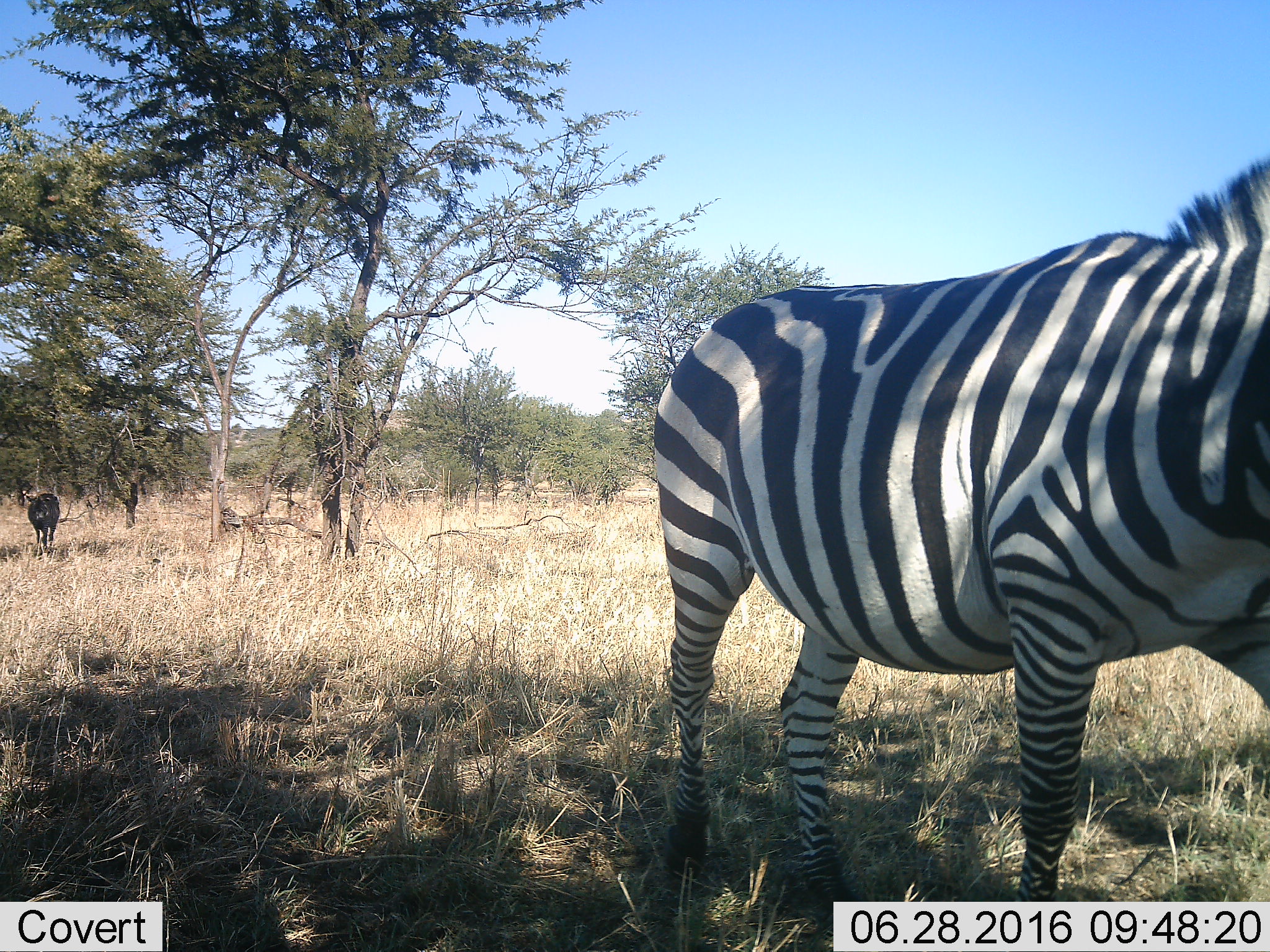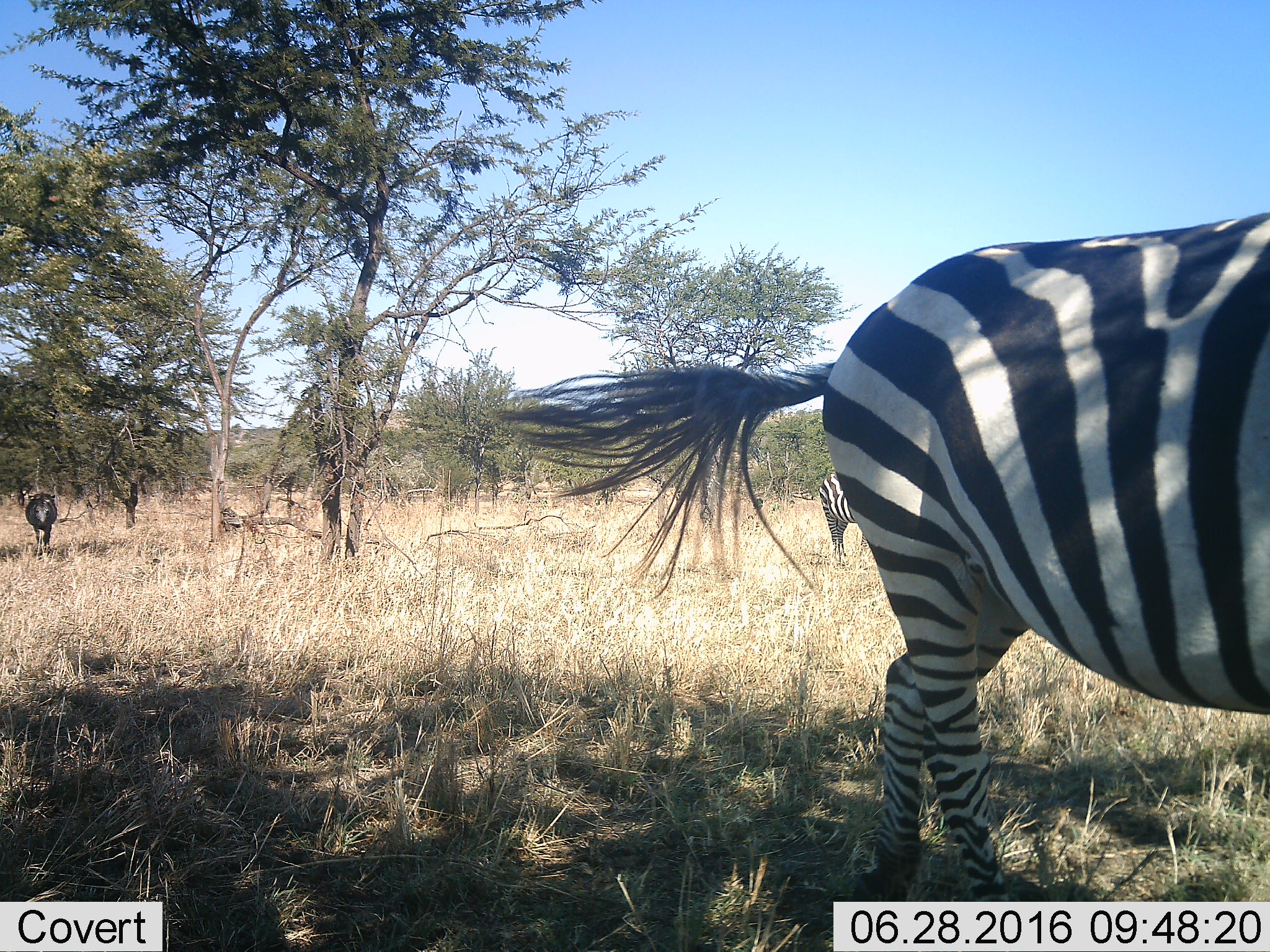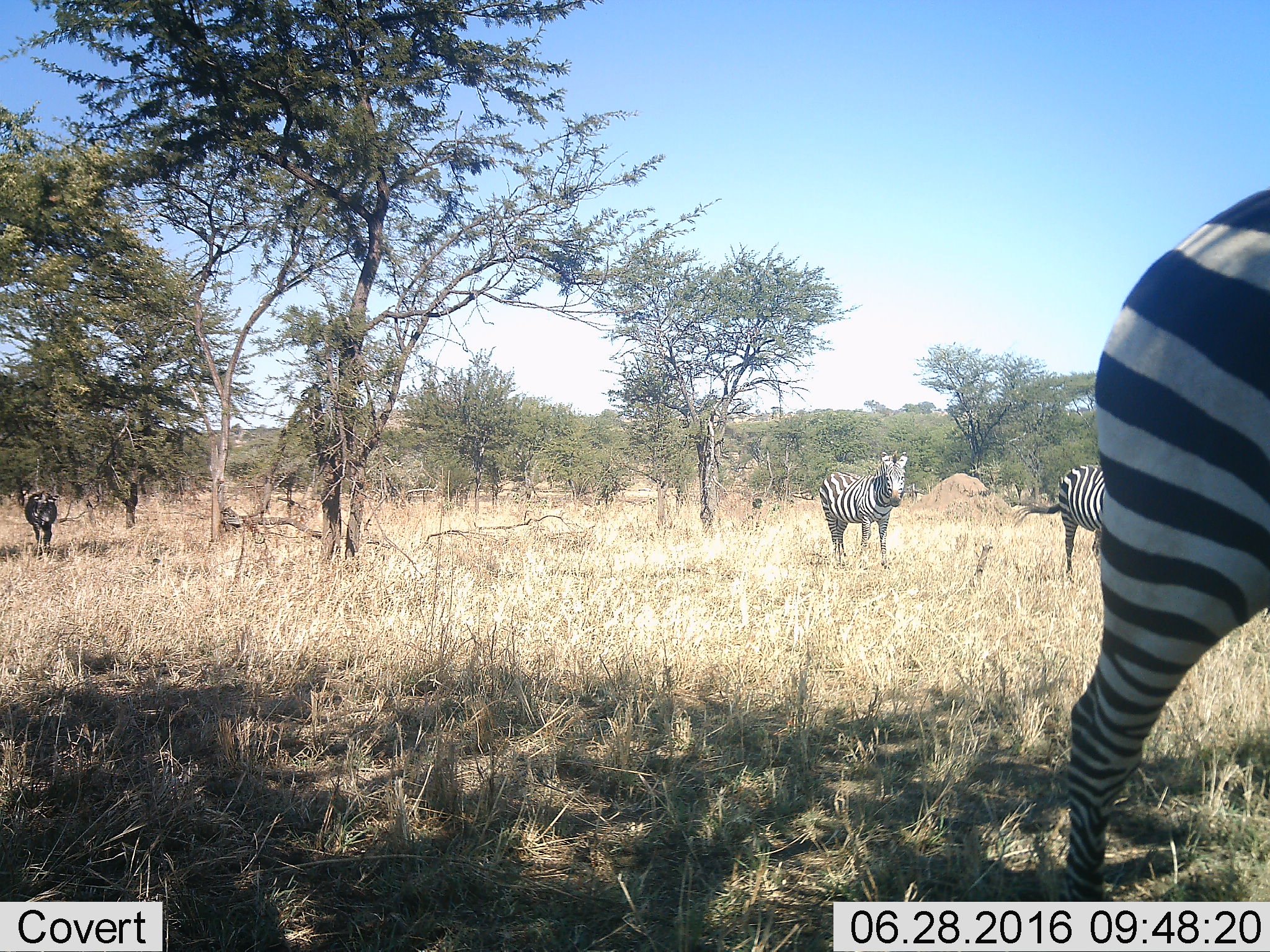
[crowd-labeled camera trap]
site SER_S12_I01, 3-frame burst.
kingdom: Animalia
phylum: Chordata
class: Mammalia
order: Perissodactyla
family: Equidae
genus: Equus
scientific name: Equus quagga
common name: plains zebra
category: zebraplains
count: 4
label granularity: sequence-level